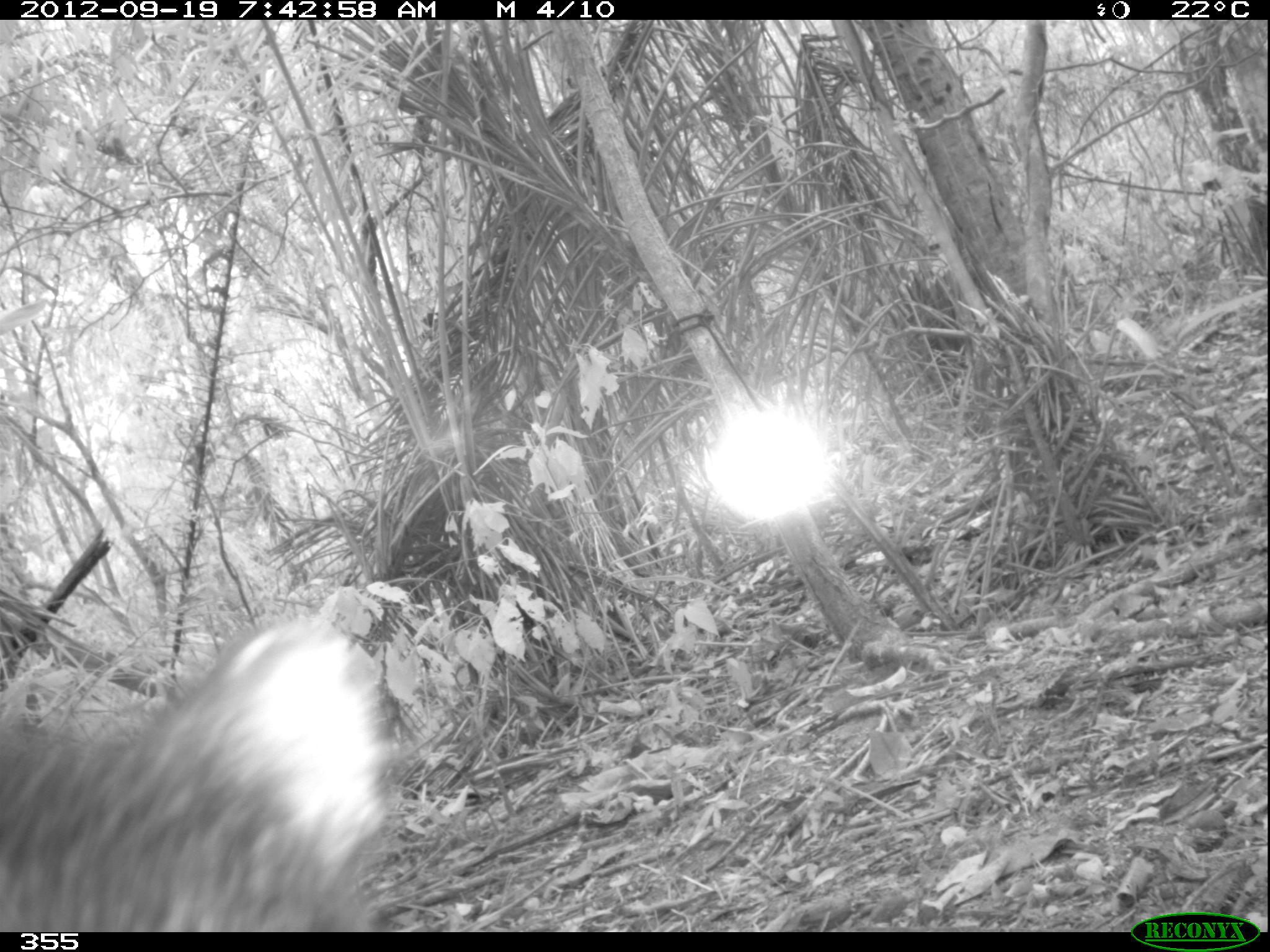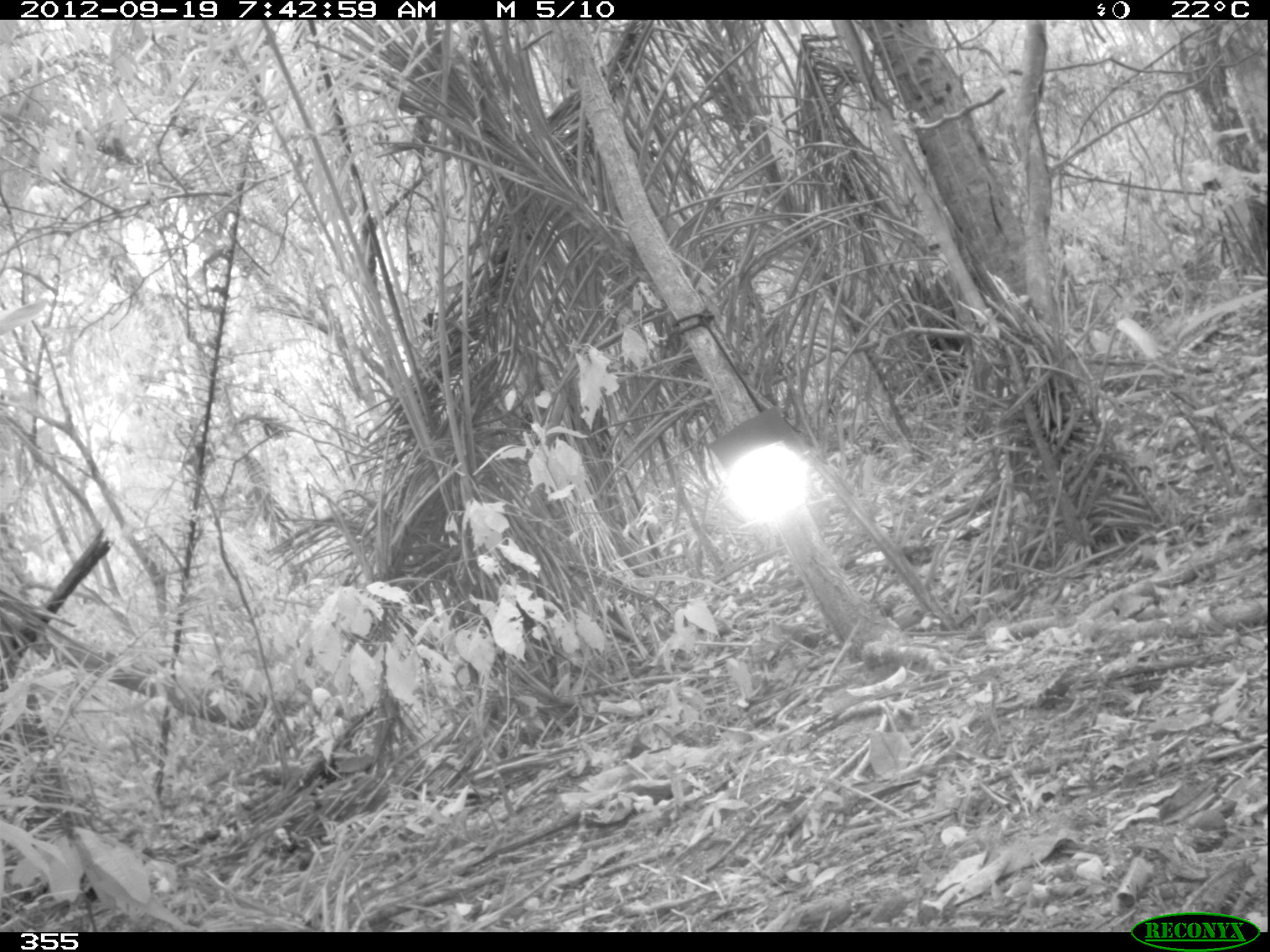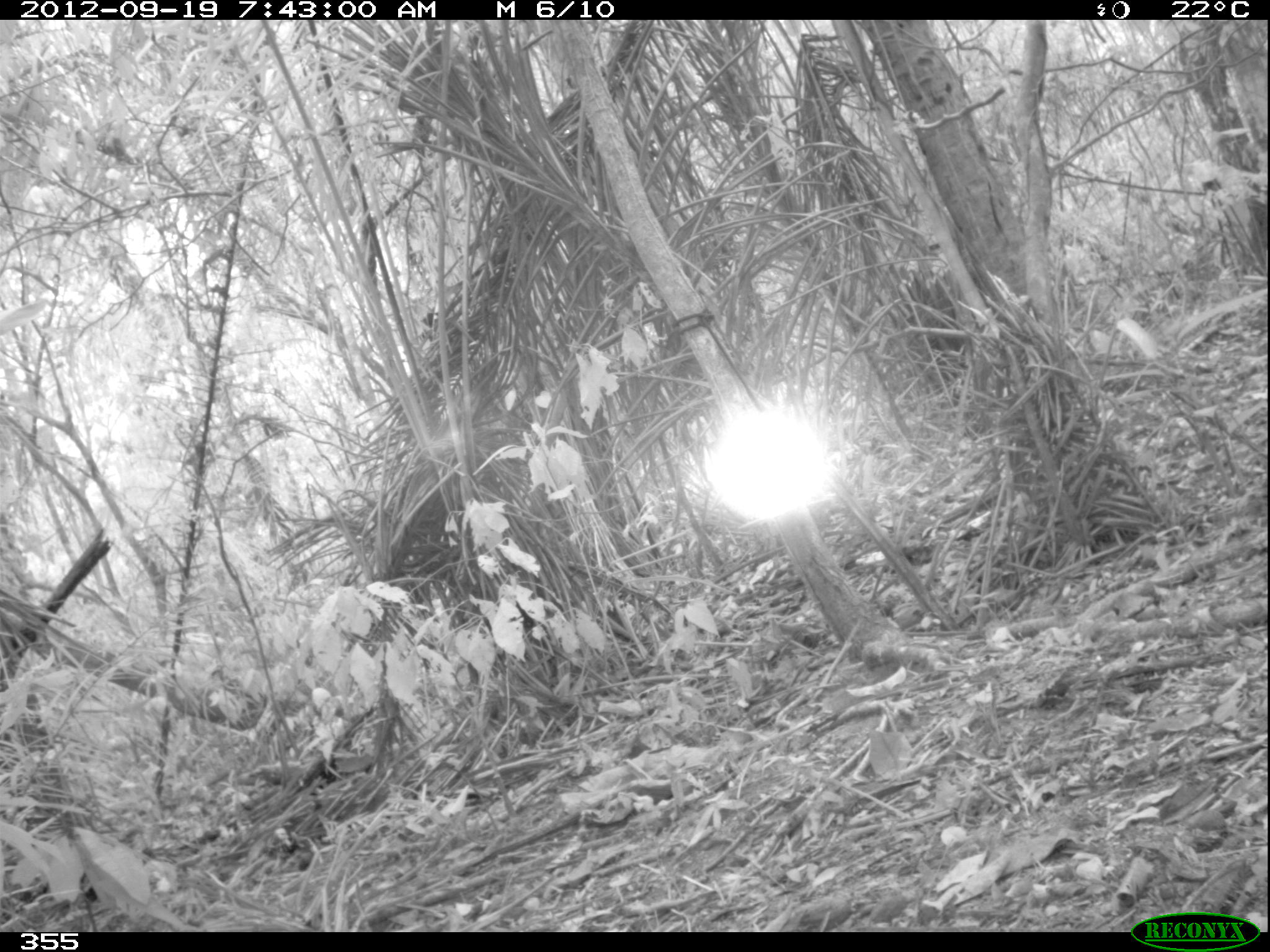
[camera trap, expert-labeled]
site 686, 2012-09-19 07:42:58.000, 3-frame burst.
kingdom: Animalia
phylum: Chordata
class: Mammalia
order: Artiodactyla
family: Tayassuidae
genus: Tayassu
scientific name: Tayassu pecari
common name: white-lipped peccary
Tayassu pecari (white-lipped peccary).